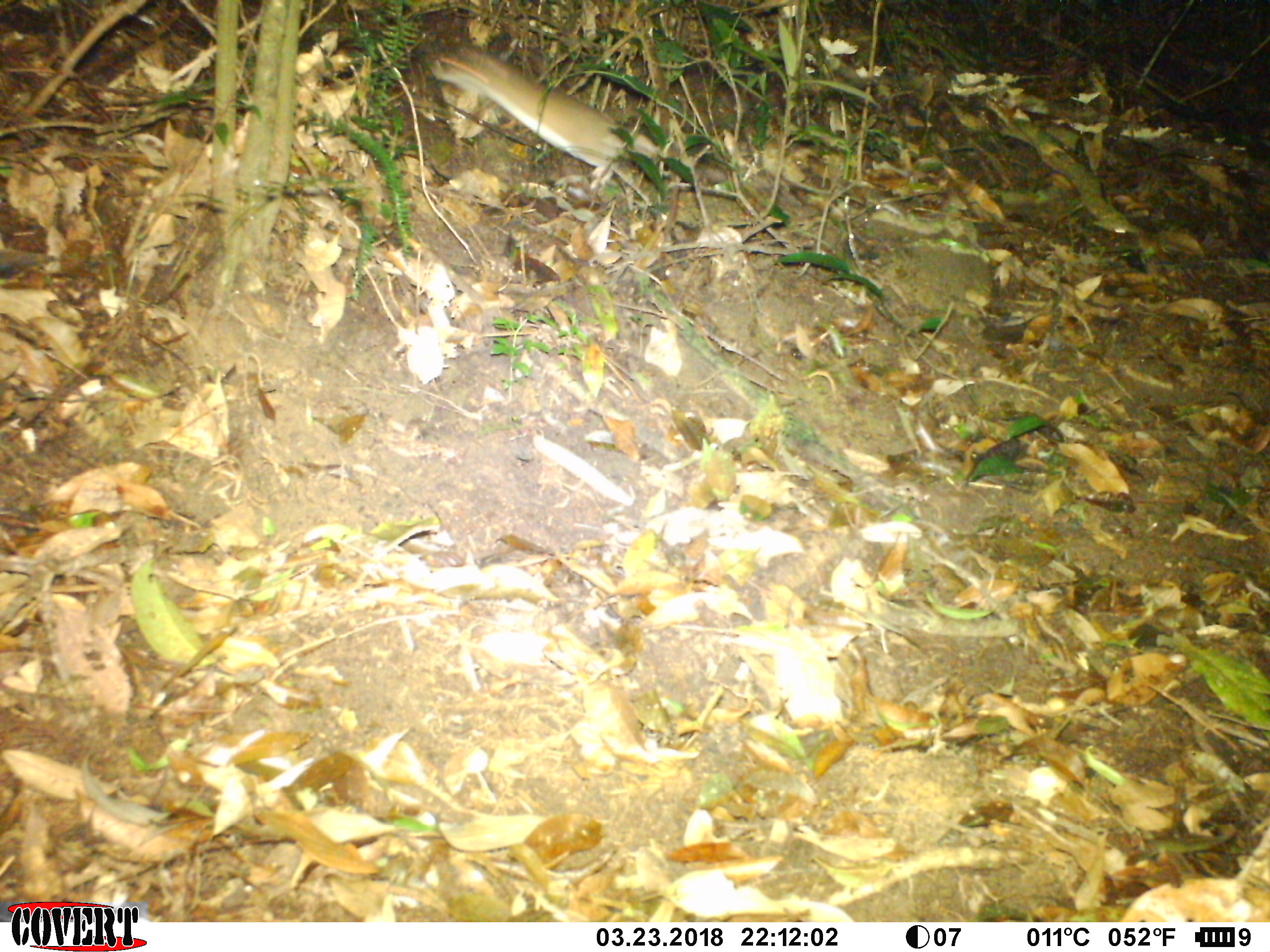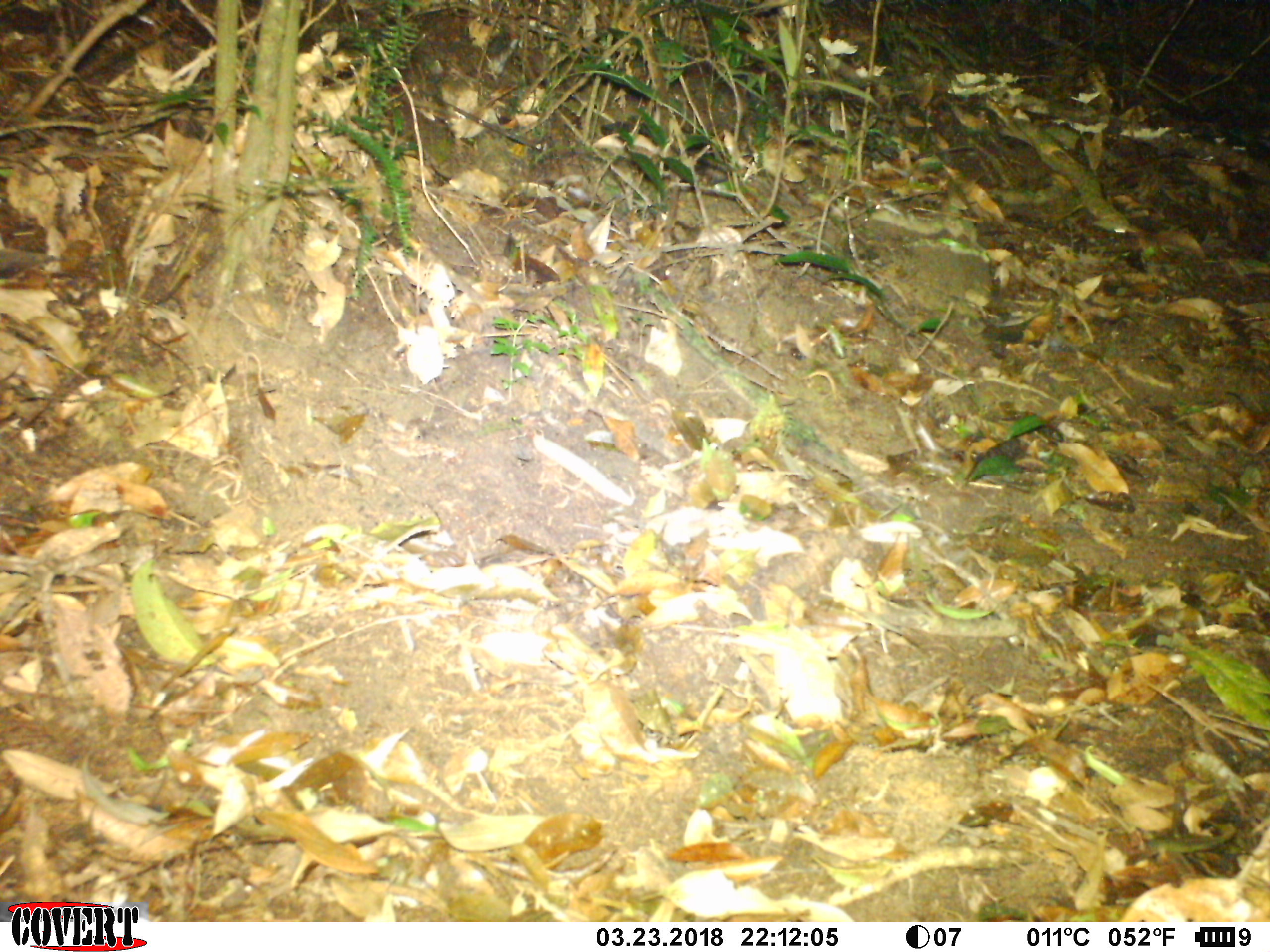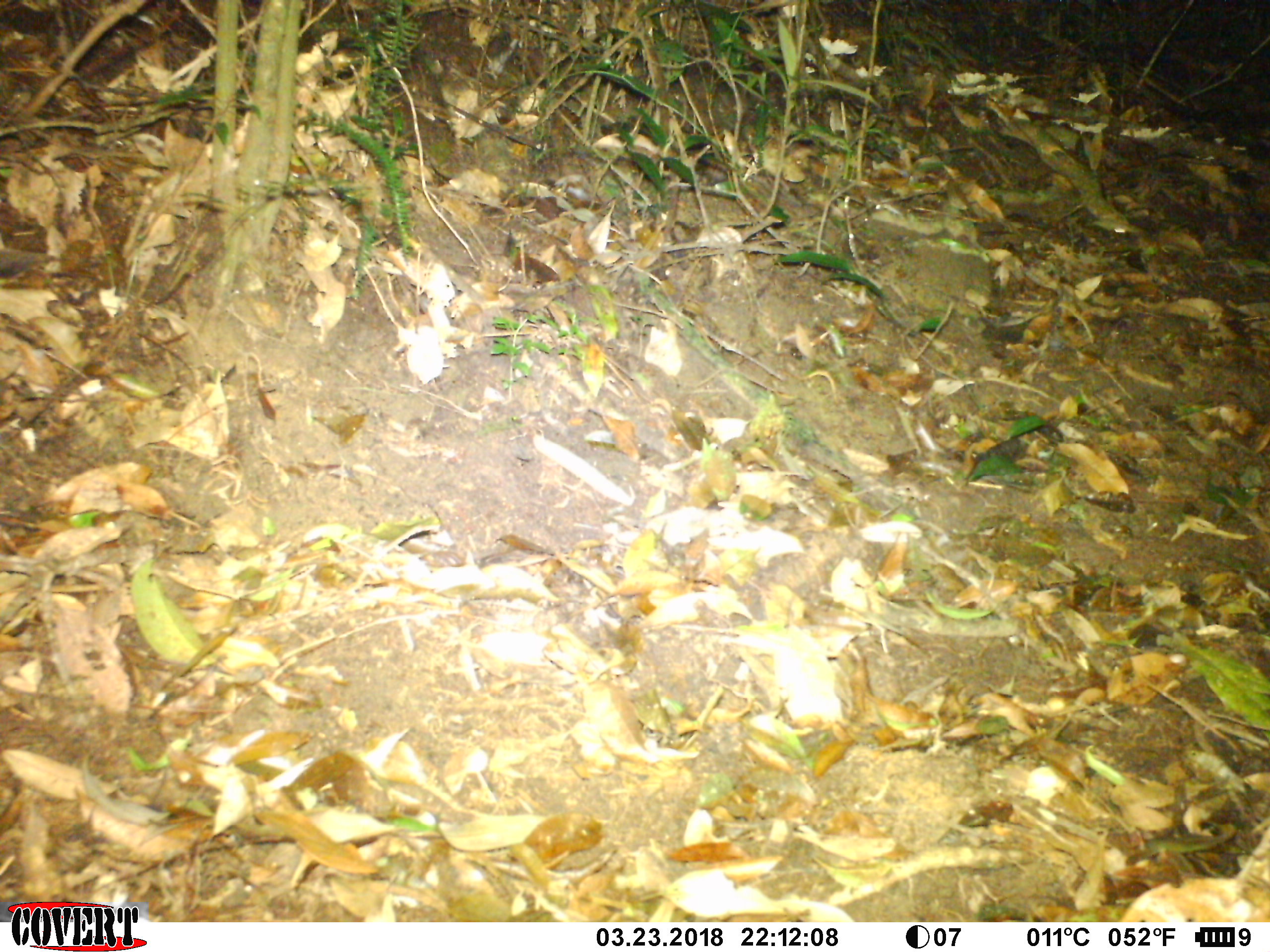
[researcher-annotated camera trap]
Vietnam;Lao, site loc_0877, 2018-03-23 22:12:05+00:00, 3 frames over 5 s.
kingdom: Animalia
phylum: Chordata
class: Mammalia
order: Rodentia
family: Muridae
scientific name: Muridae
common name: old-world mice and rats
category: unidentified murid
Unidentified murid (old-world mice and rats) (Muridae). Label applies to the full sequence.